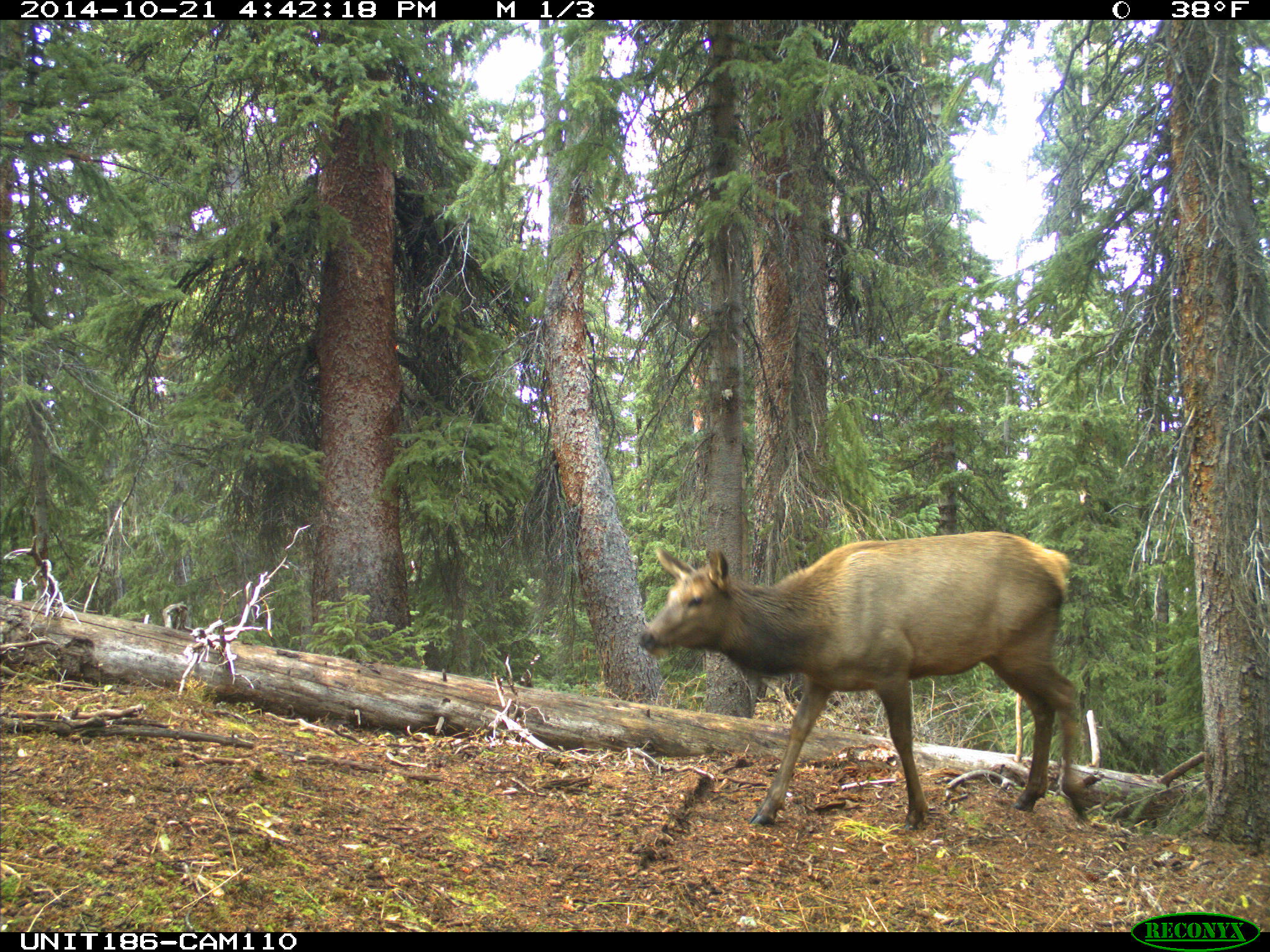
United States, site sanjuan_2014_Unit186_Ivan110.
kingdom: Animalia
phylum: Chordata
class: Mammalia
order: Artiodactyla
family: Cervidae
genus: Cervus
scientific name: Cervus elaphus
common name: red deer